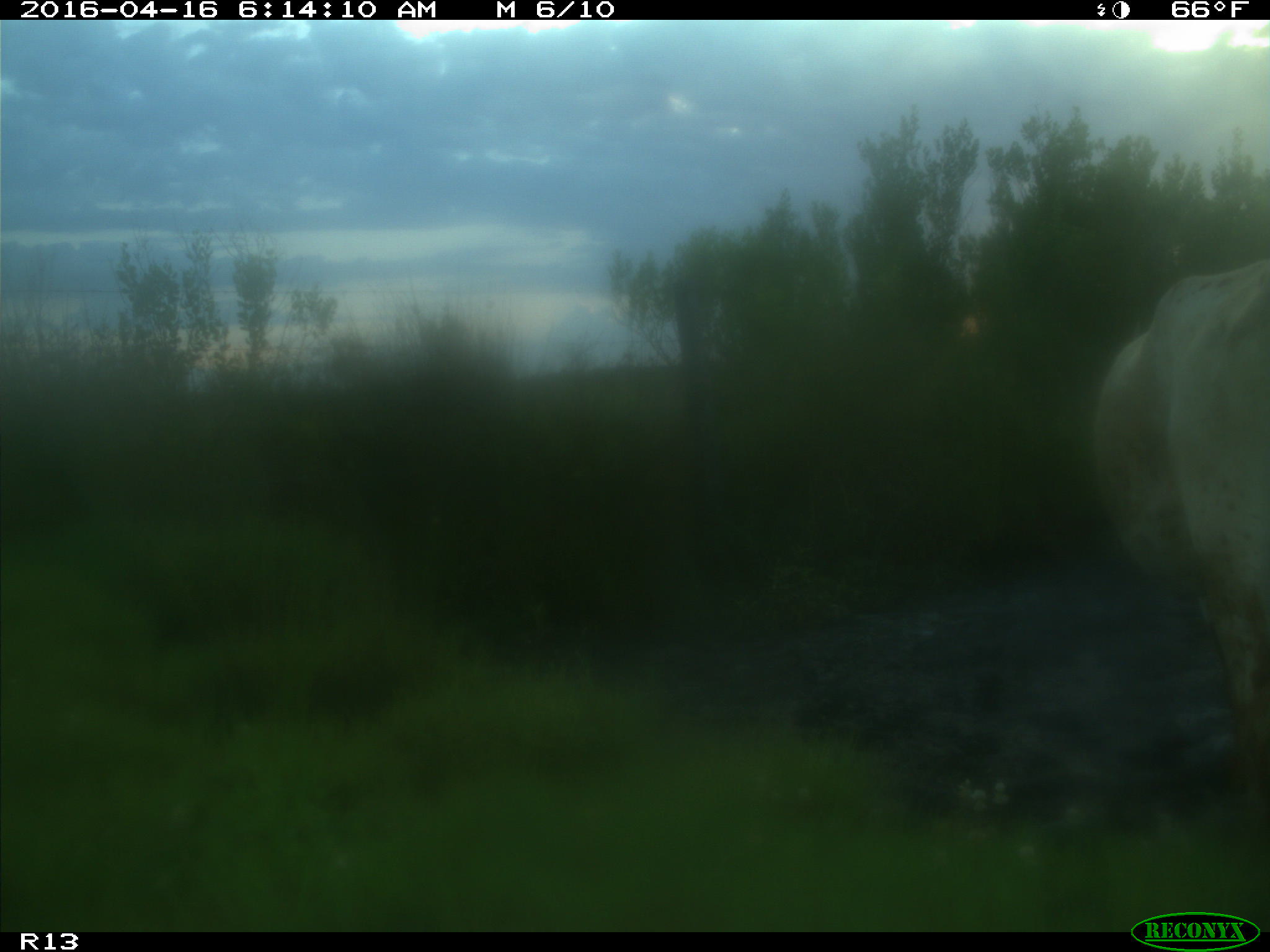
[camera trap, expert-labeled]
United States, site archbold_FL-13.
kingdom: Animalia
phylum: Chordata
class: Mammalia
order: Artiodactyla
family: Bovidae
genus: Bos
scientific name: Bos taurus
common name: domestic cow